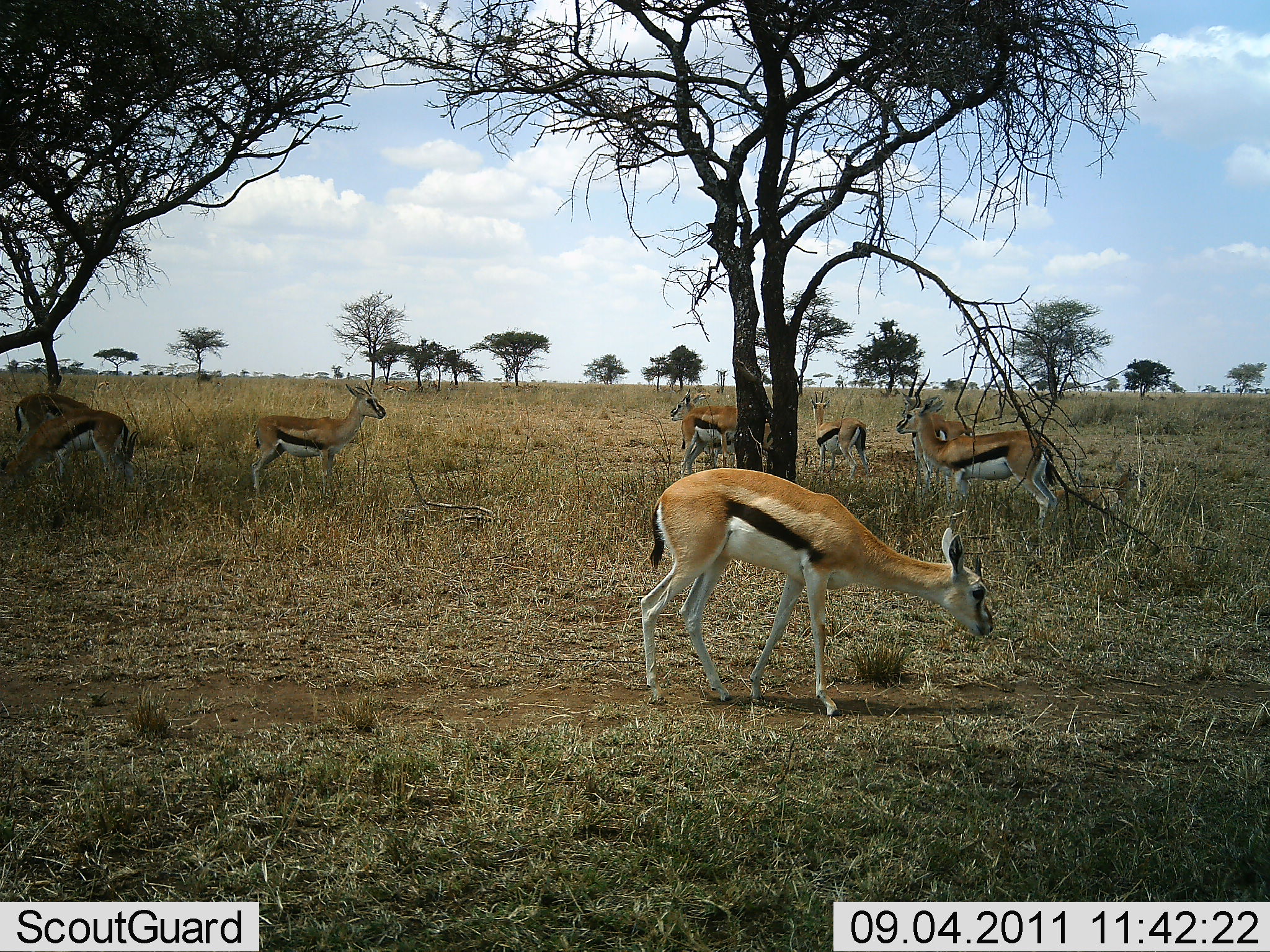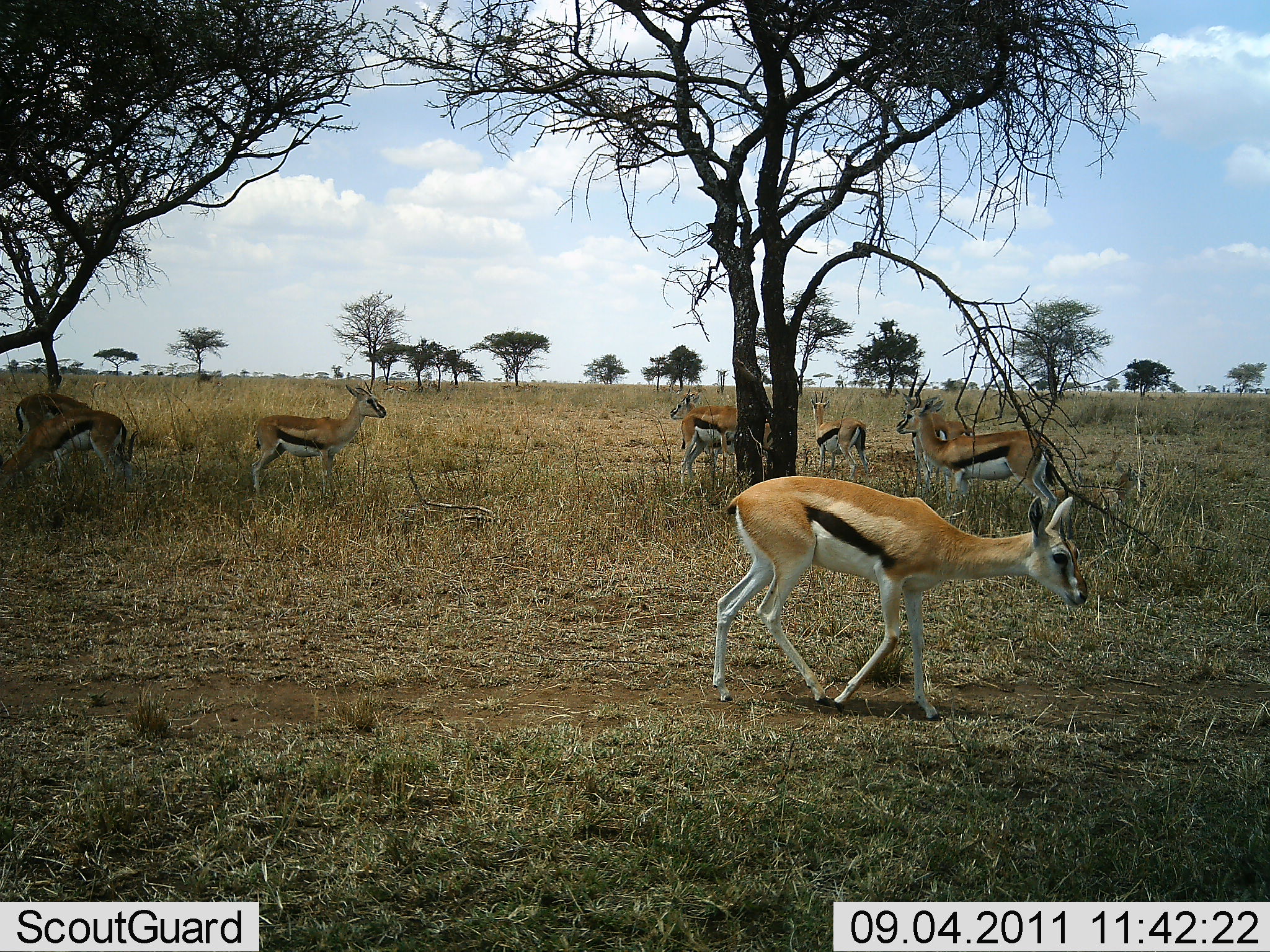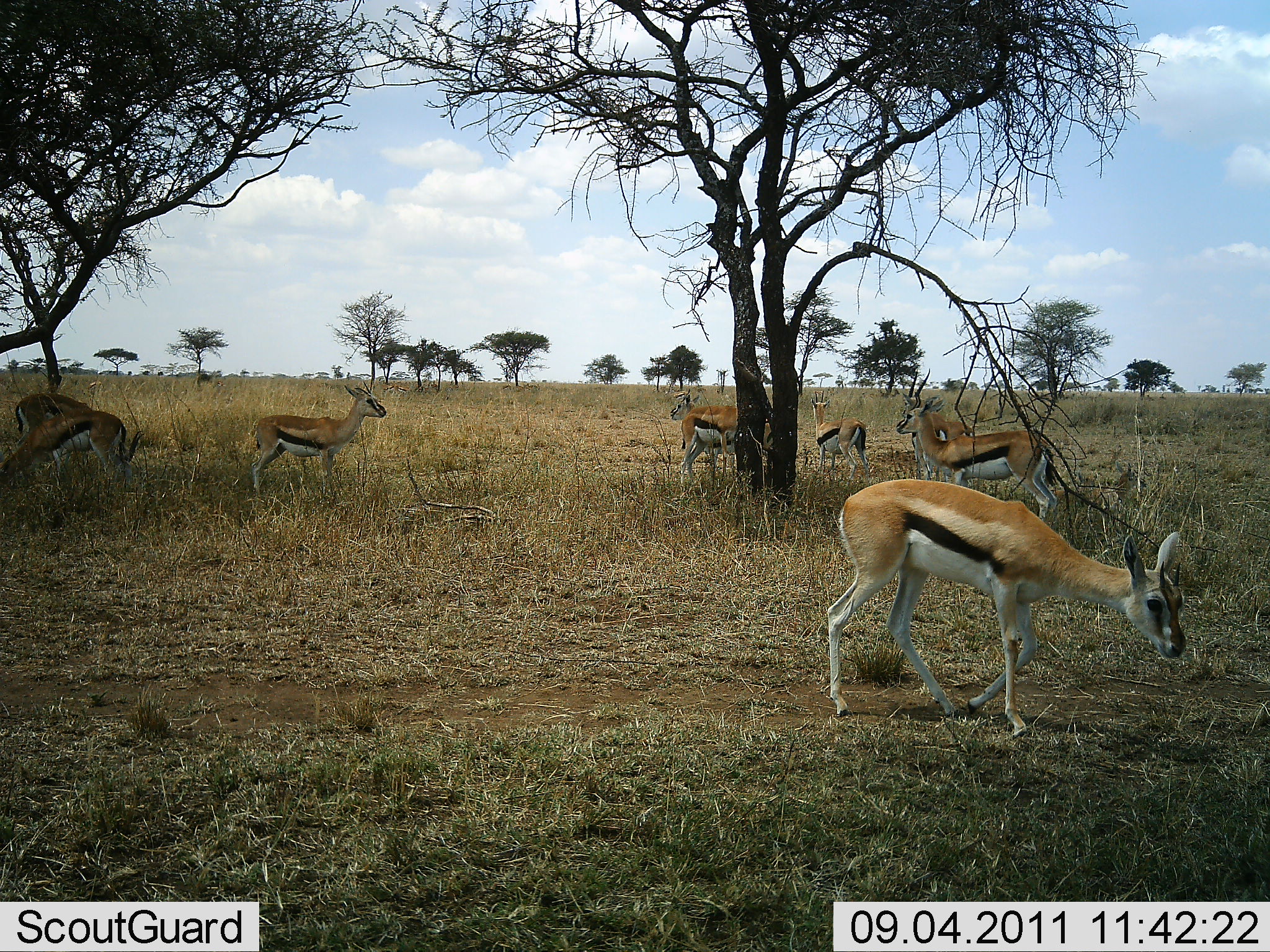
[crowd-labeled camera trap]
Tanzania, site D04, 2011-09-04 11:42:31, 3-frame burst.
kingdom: Animalia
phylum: Chordata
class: Mammalia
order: Artiodactyla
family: Bovidae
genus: Eudorcas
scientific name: Eudorcas thomsonii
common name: thomson's gazelle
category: gazellethomsons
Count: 9.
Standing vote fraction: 67%.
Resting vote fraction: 17%.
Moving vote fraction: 58%.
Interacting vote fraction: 0%.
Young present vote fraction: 0%.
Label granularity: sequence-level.